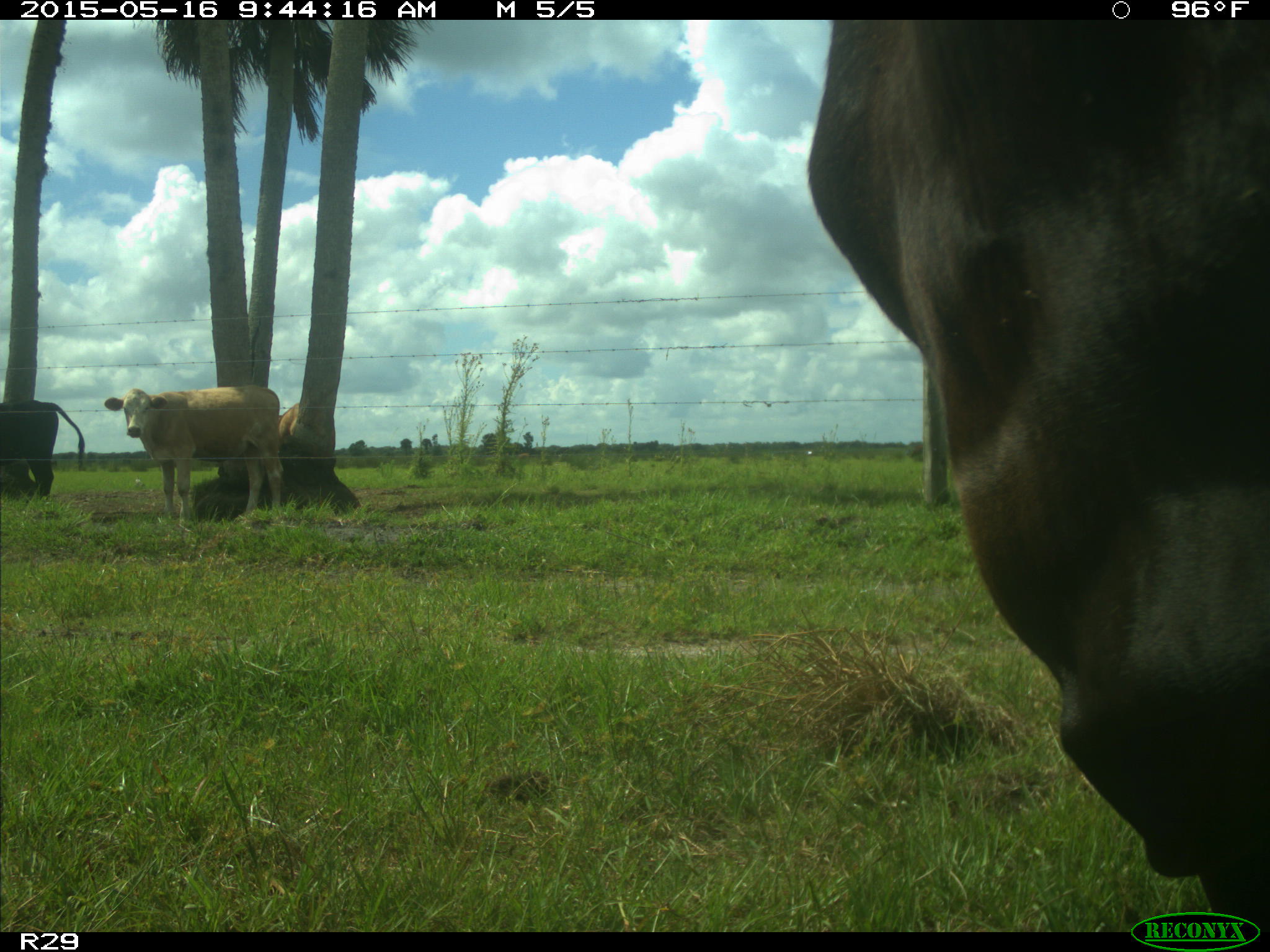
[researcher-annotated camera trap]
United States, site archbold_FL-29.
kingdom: Animalia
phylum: Chordata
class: Mammalia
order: Artiodactyla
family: Bovidae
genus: Bos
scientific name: Bos taurus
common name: domestic cow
Bos taurus (domestic cow).